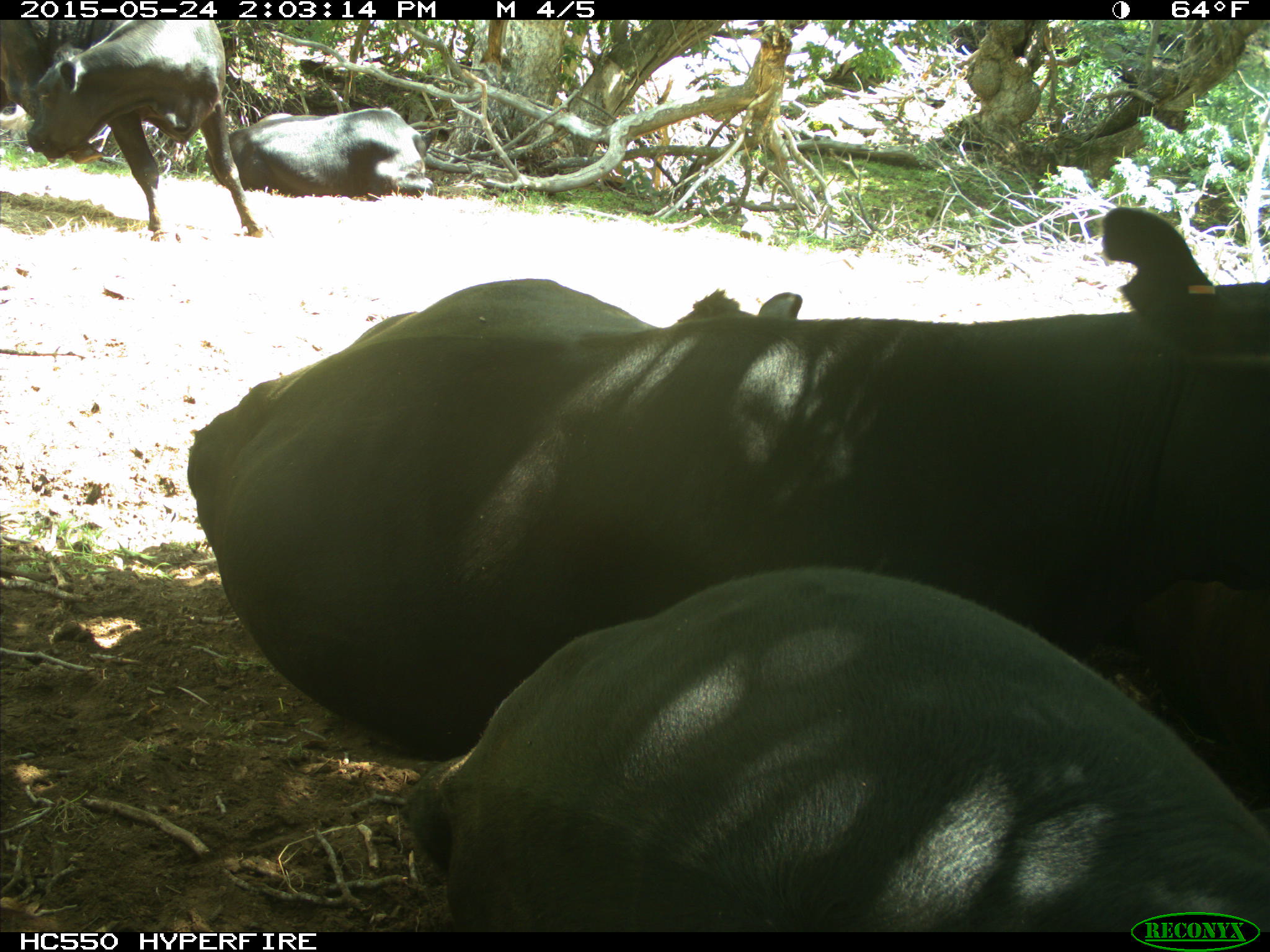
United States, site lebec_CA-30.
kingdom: Animalia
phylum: Chordata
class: Mammalia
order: Artiodactyla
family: Bovidae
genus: Bos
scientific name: Bos taurus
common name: domestic cow